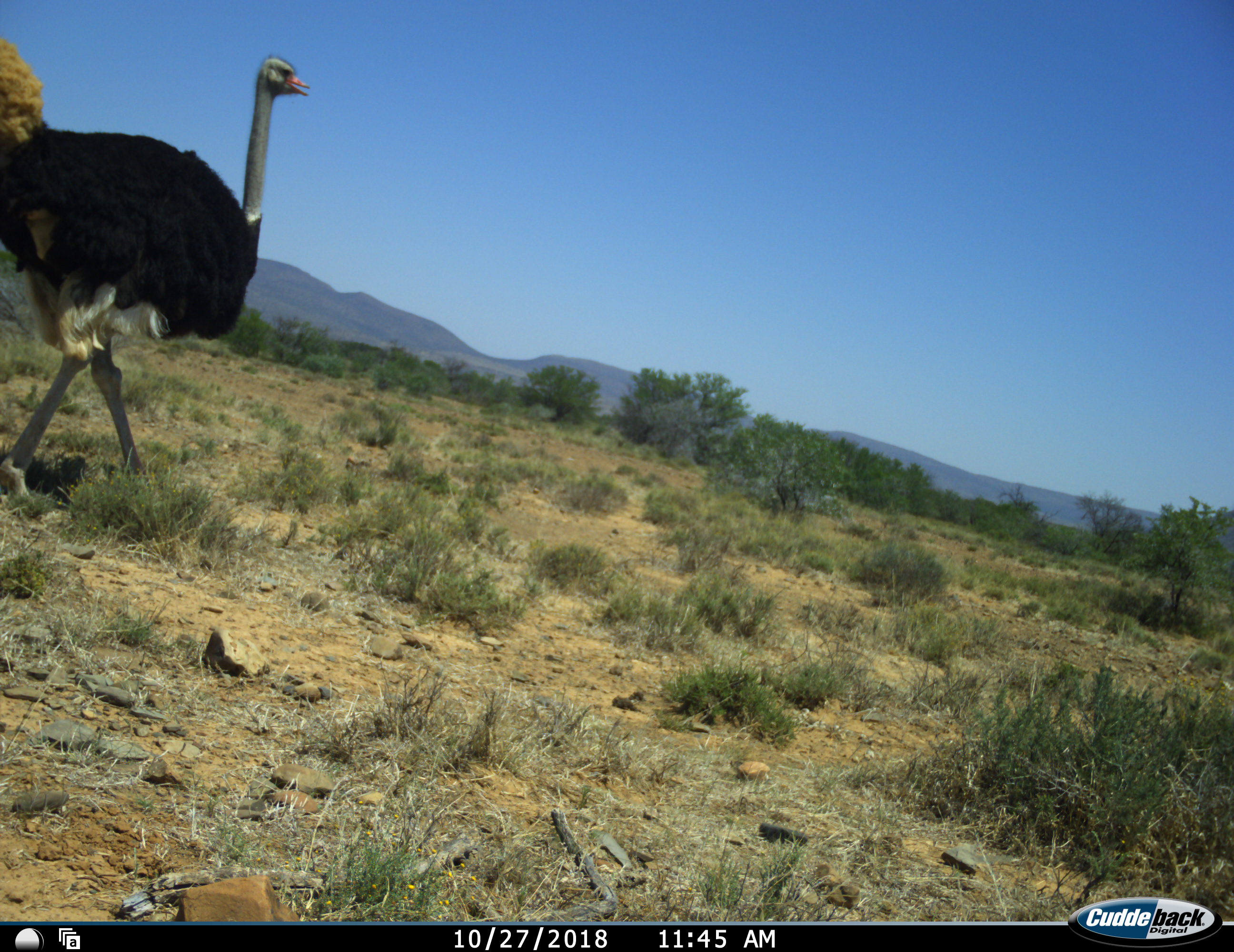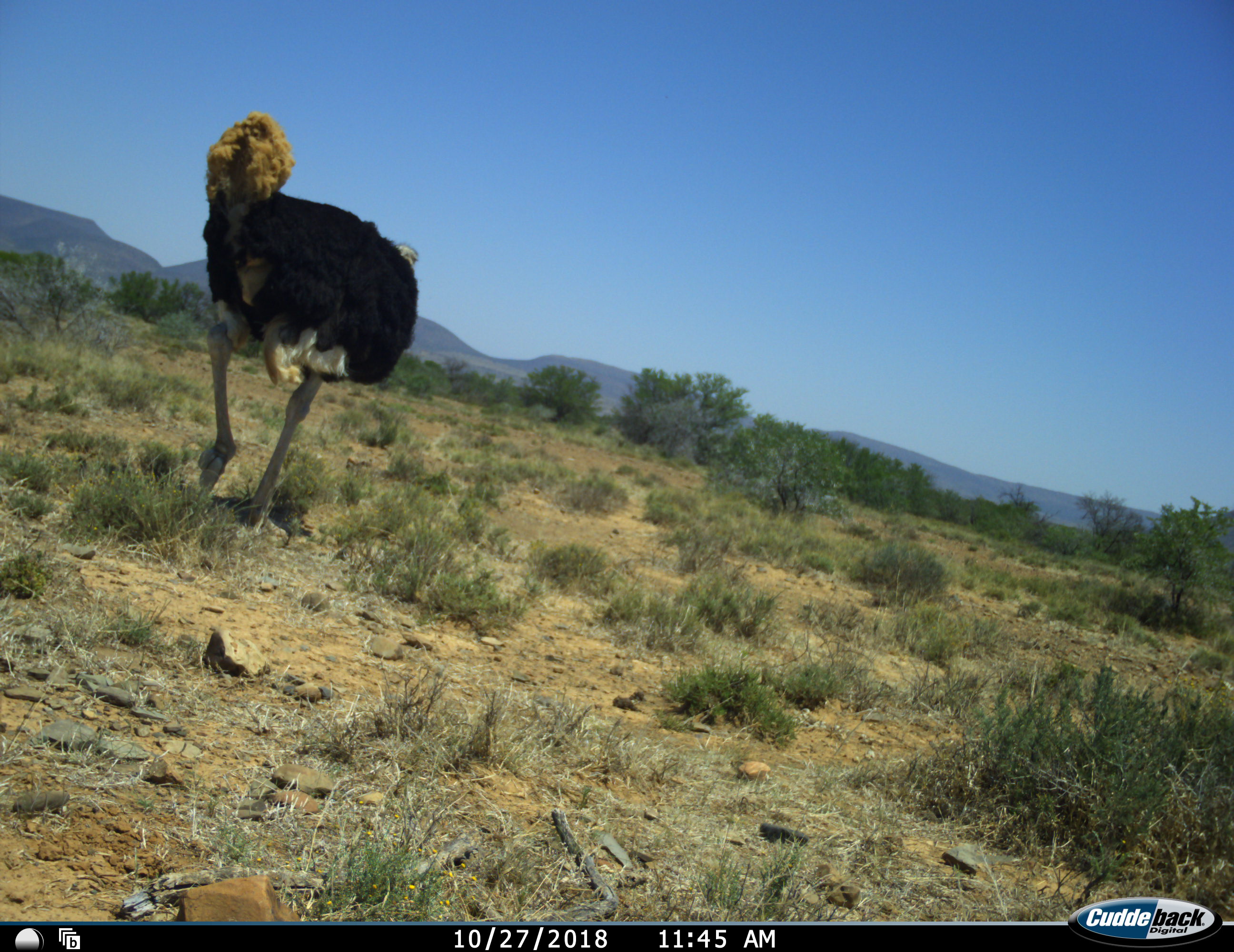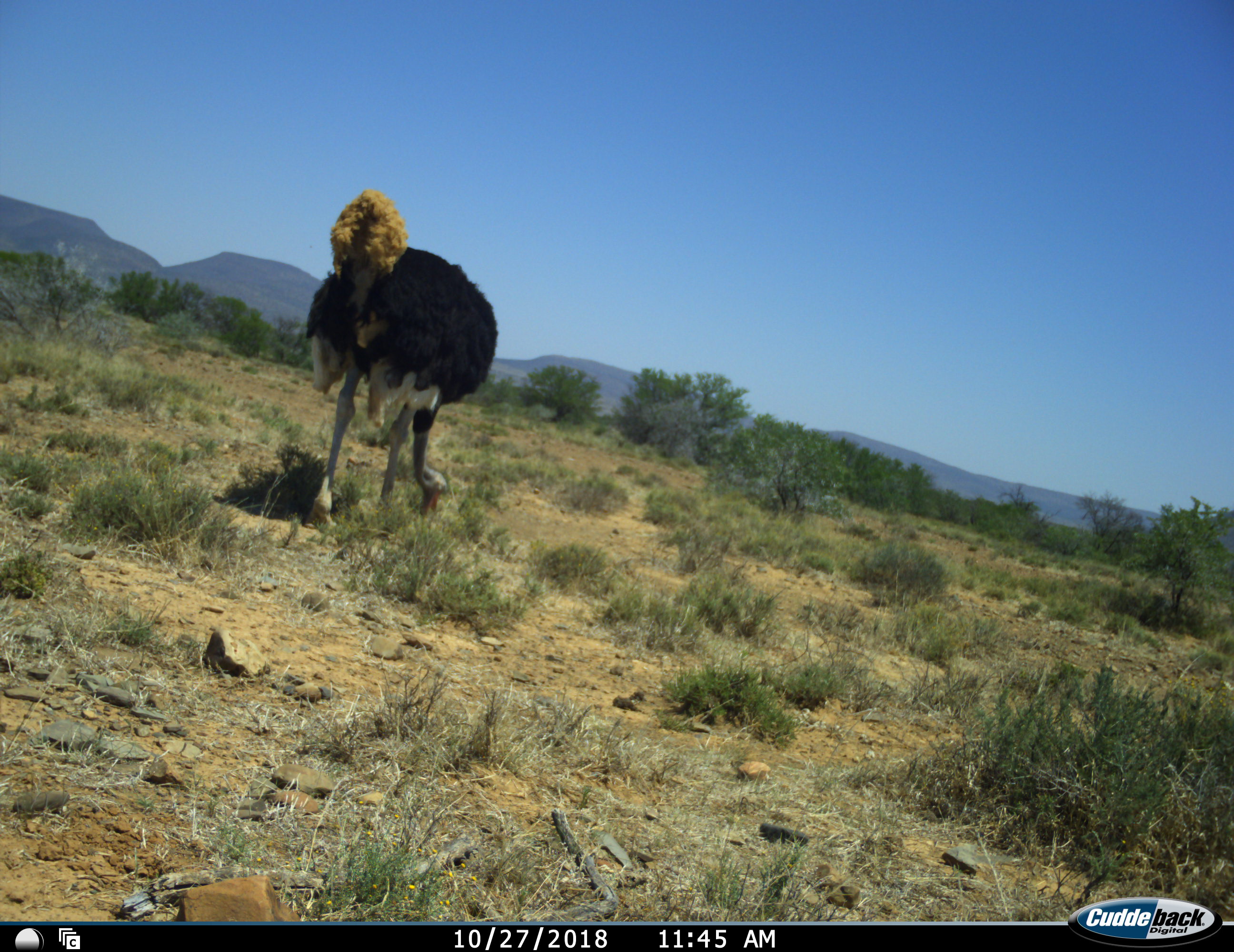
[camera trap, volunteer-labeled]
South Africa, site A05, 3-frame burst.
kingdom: Animalia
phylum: Chordata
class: Aves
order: Struthioniformes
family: Struthionidae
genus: Struthio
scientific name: Struthio camelus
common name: ostrich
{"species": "ostrich (Struthio camelus)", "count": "1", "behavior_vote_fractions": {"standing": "20%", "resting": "0%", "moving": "80%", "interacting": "0%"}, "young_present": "0%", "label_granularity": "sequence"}